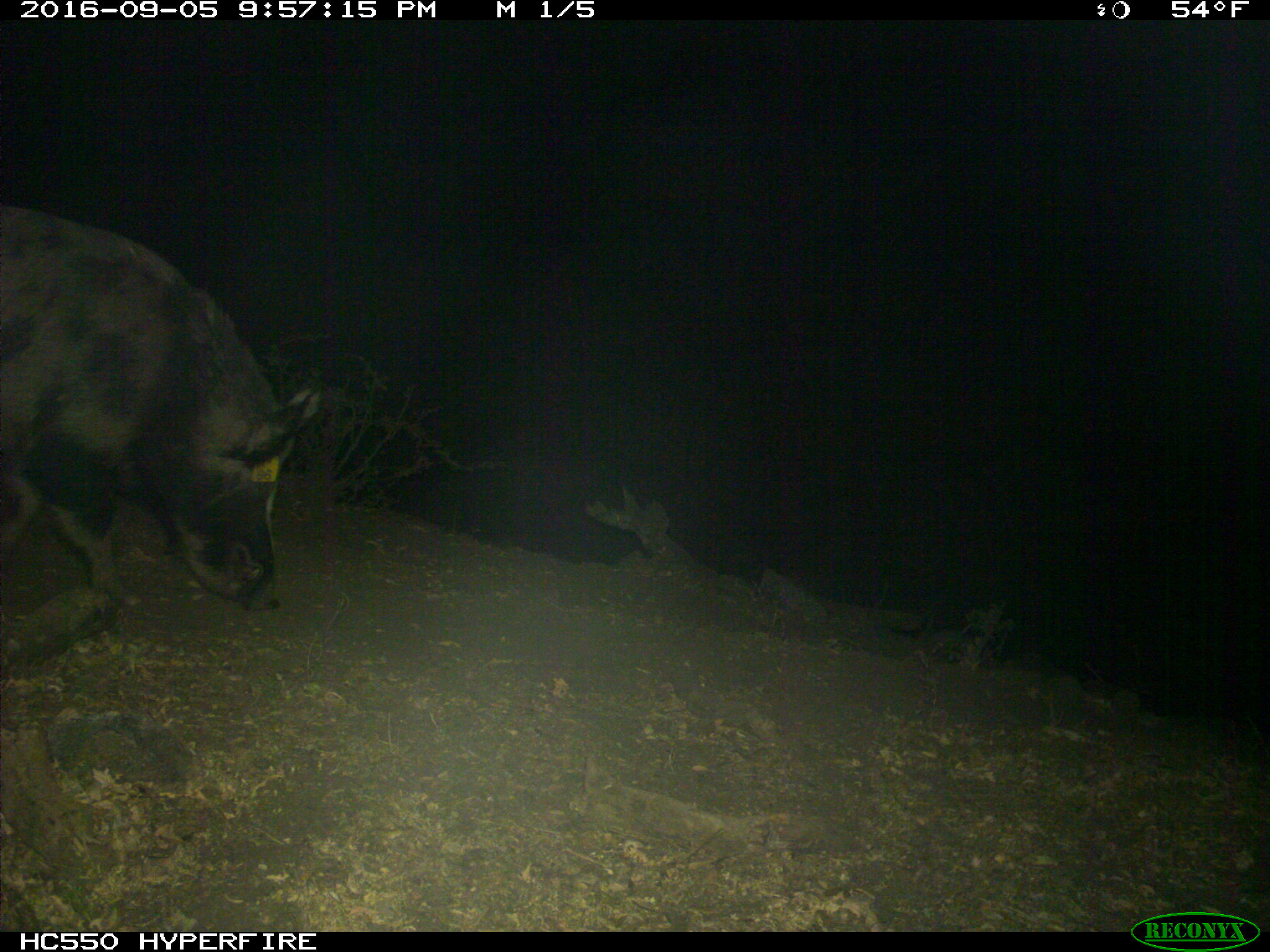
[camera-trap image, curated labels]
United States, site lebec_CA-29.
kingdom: Animalia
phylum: Chordata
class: Mammalia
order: Artiodactyla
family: Suidae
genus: Sus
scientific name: Sus scrofa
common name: wild boar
Sus scrofa (wild boar).